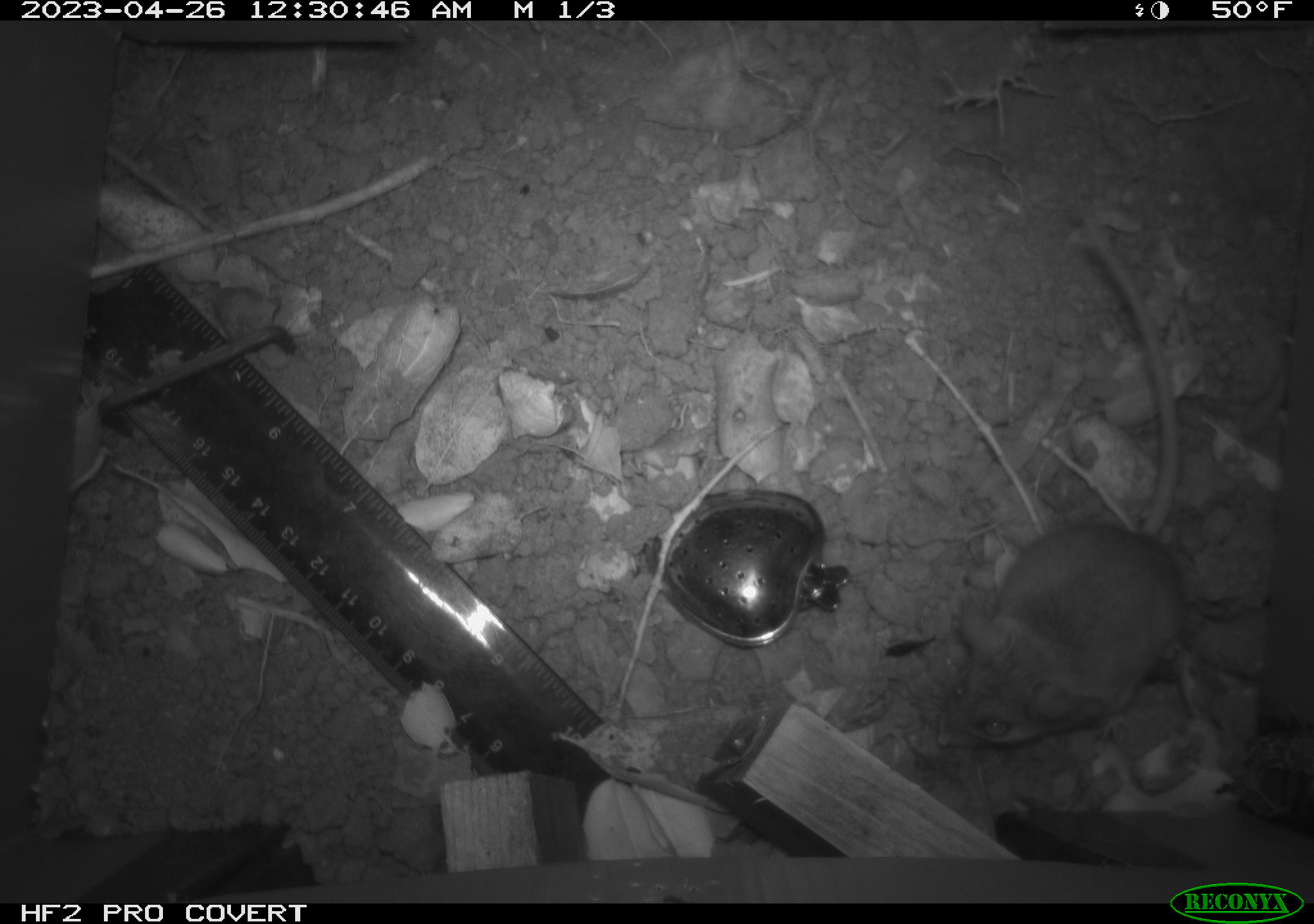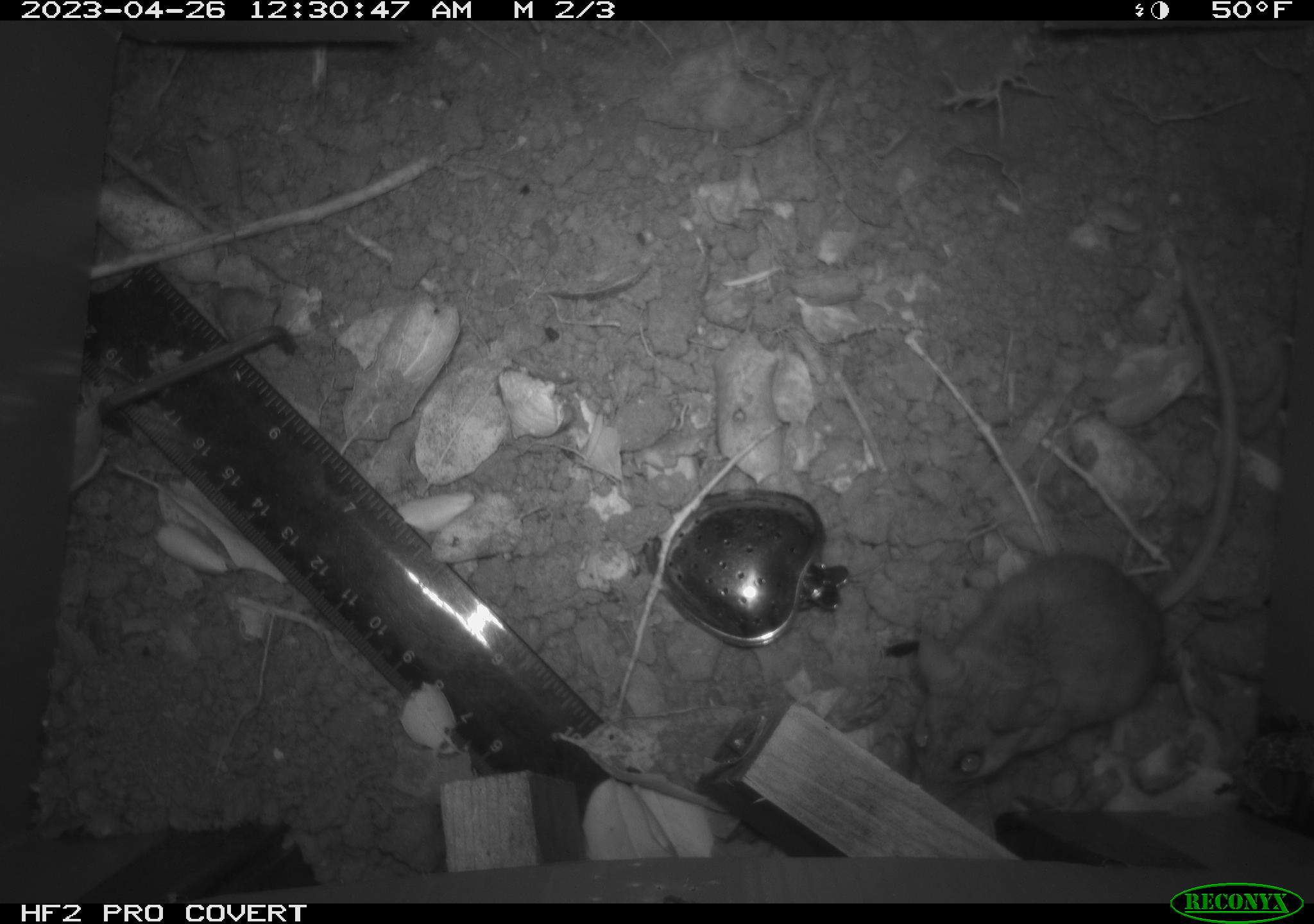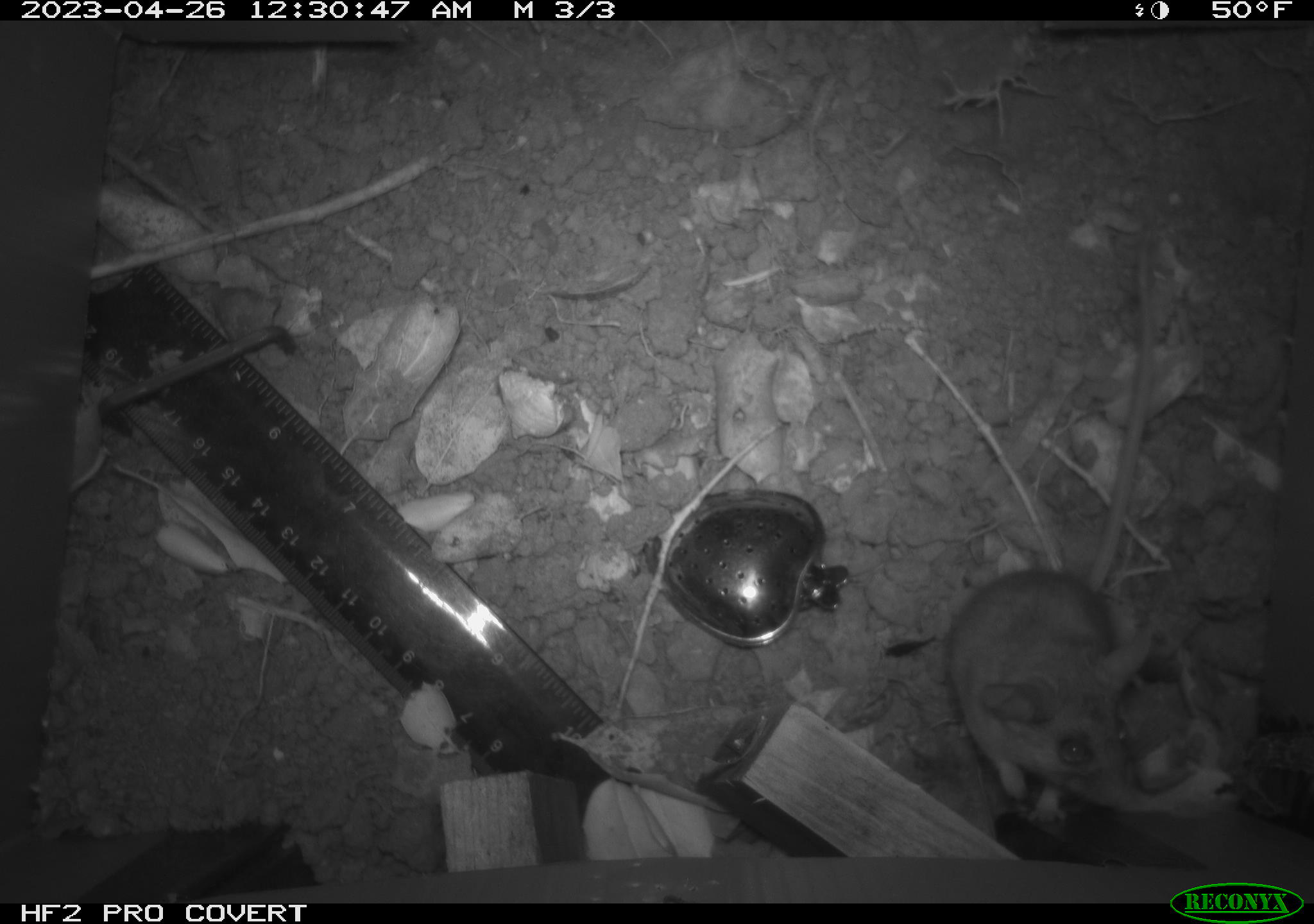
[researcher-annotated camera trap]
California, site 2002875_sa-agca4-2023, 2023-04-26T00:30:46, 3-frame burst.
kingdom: Animalia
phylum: Chordata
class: Mammalia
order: Rodentia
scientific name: Rodentia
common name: mouse species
Mouse species (Rodentia).